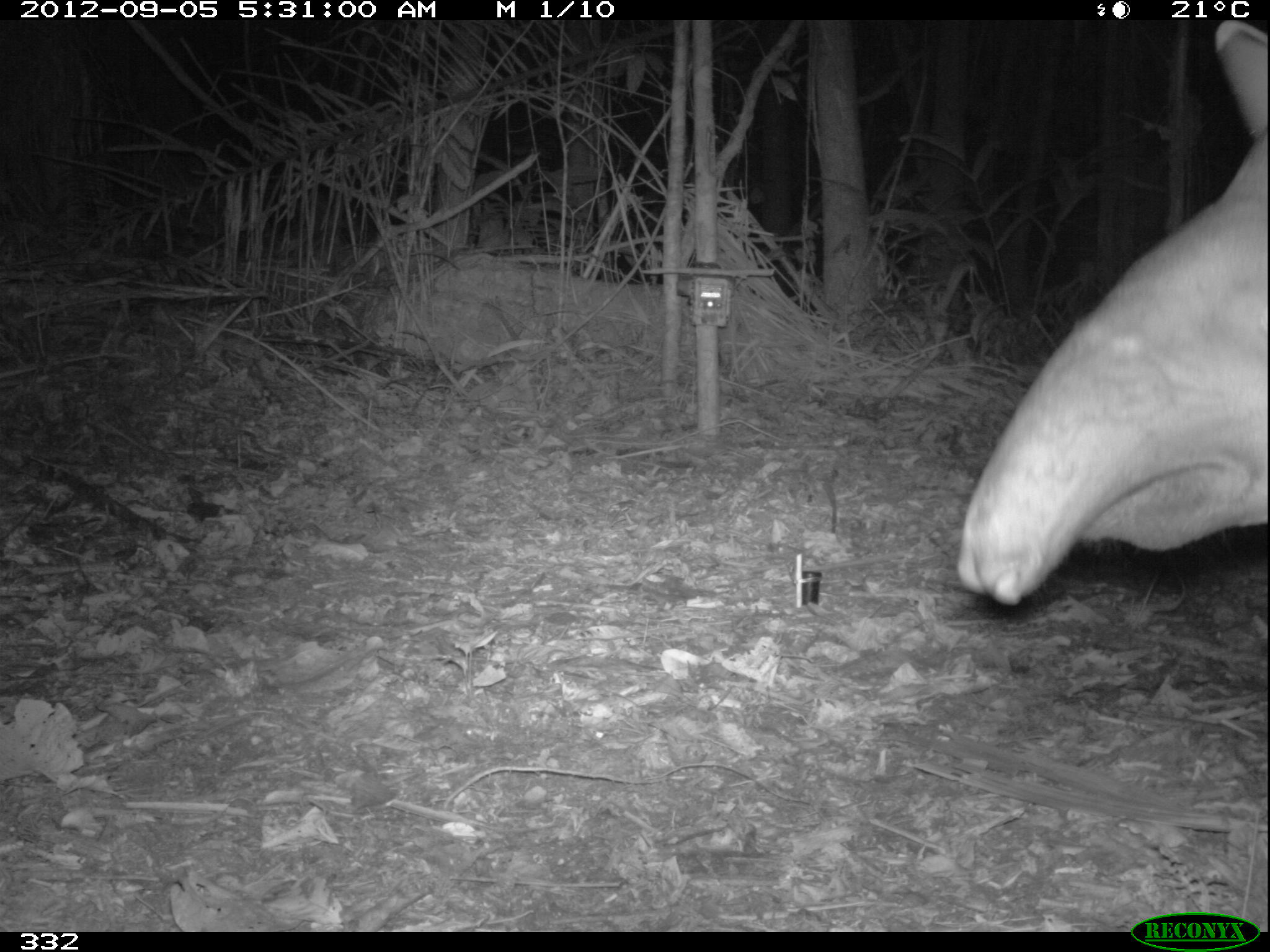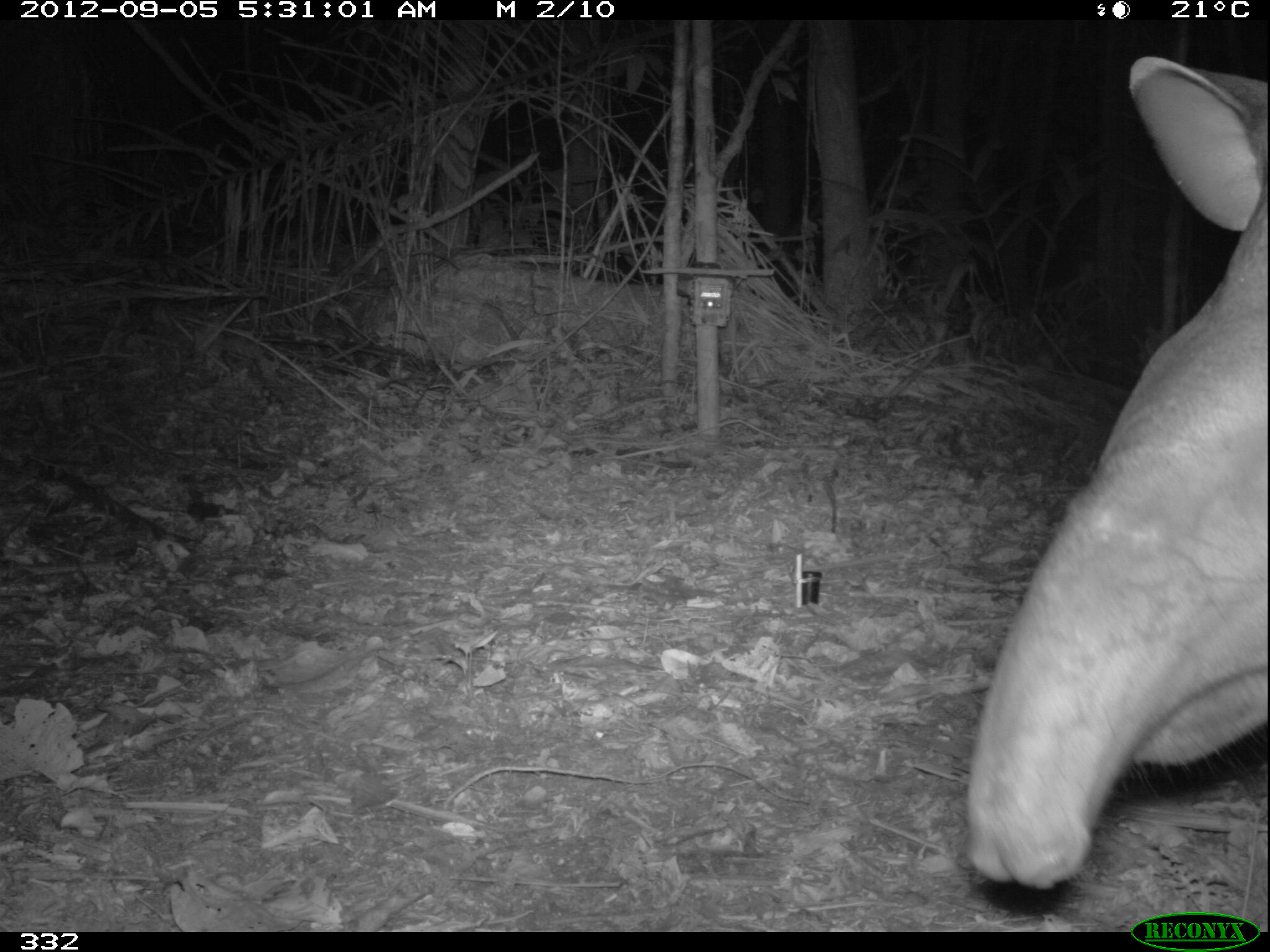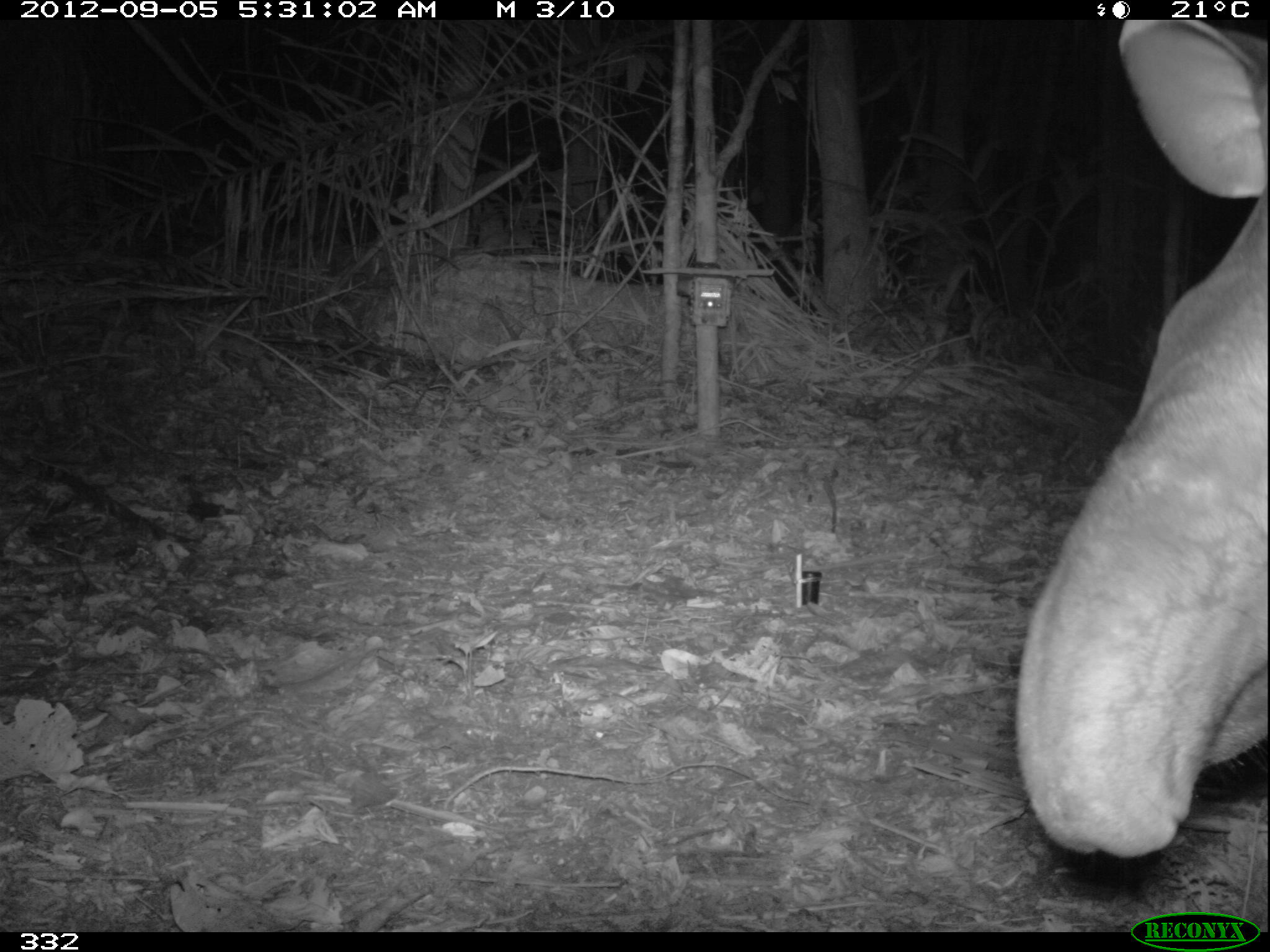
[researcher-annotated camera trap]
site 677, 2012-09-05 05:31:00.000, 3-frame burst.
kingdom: Animalia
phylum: Chordata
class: Mammalia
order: Perissodactyla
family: Tapiridae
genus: Tapirus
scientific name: Tapirus terrestris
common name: south american tapir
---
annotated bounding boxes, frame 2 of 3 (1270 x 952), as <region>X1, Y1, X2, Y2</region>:
tapirus terrestris: <region>960, 53, 1270, 885</region>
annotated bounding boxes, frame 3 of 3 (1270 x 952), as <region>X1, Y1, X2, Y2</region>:
tapirus terrestris: <region>1007, 13, 1270, 854</region>